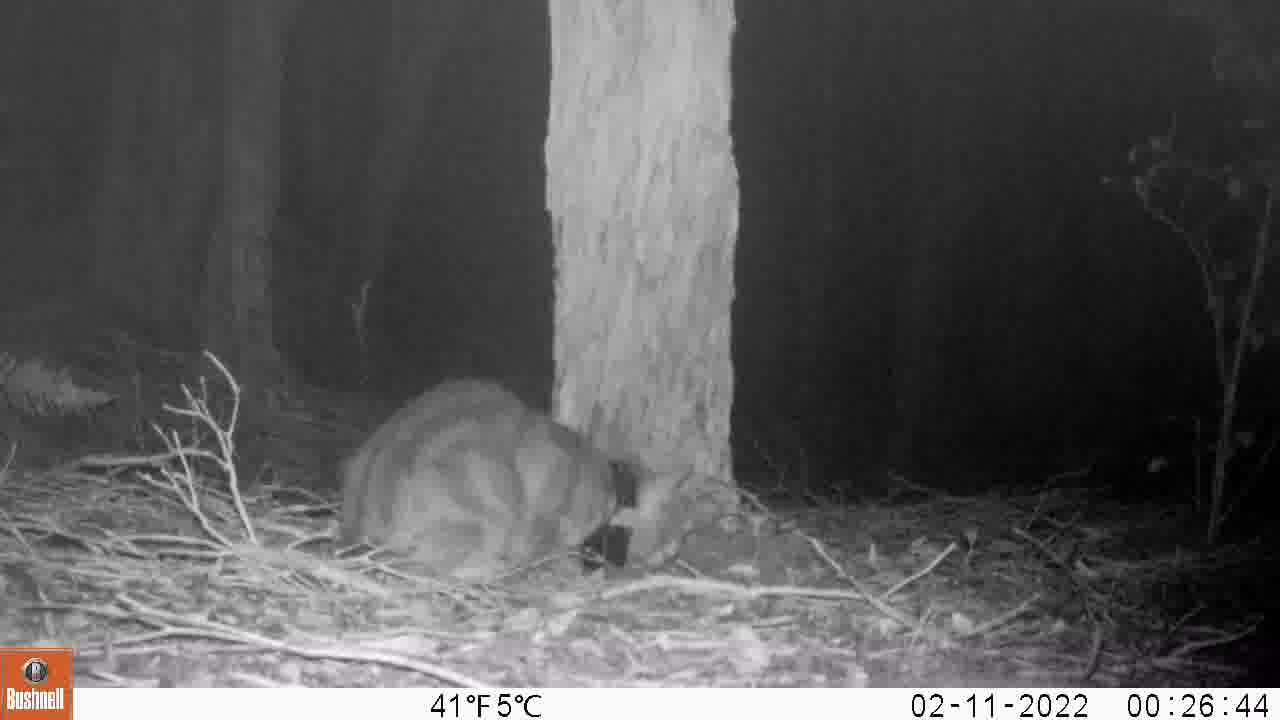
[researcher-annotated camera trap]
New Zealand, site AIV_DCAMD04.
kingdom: Animalia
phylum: Chordata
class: Mammalia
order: Carnivora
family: Felidae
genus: Felis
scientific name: Felis catus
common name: domestic cat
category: cat